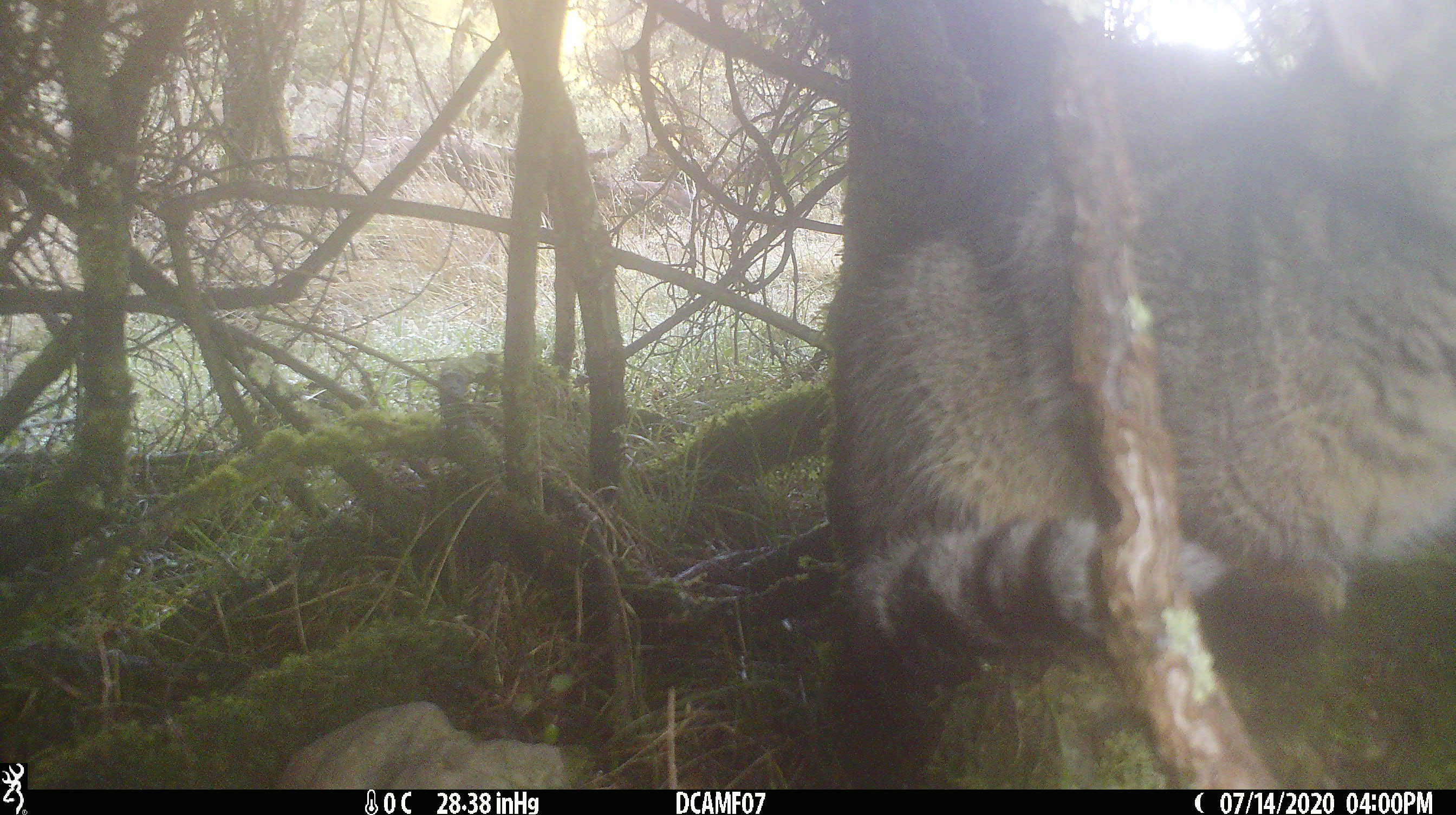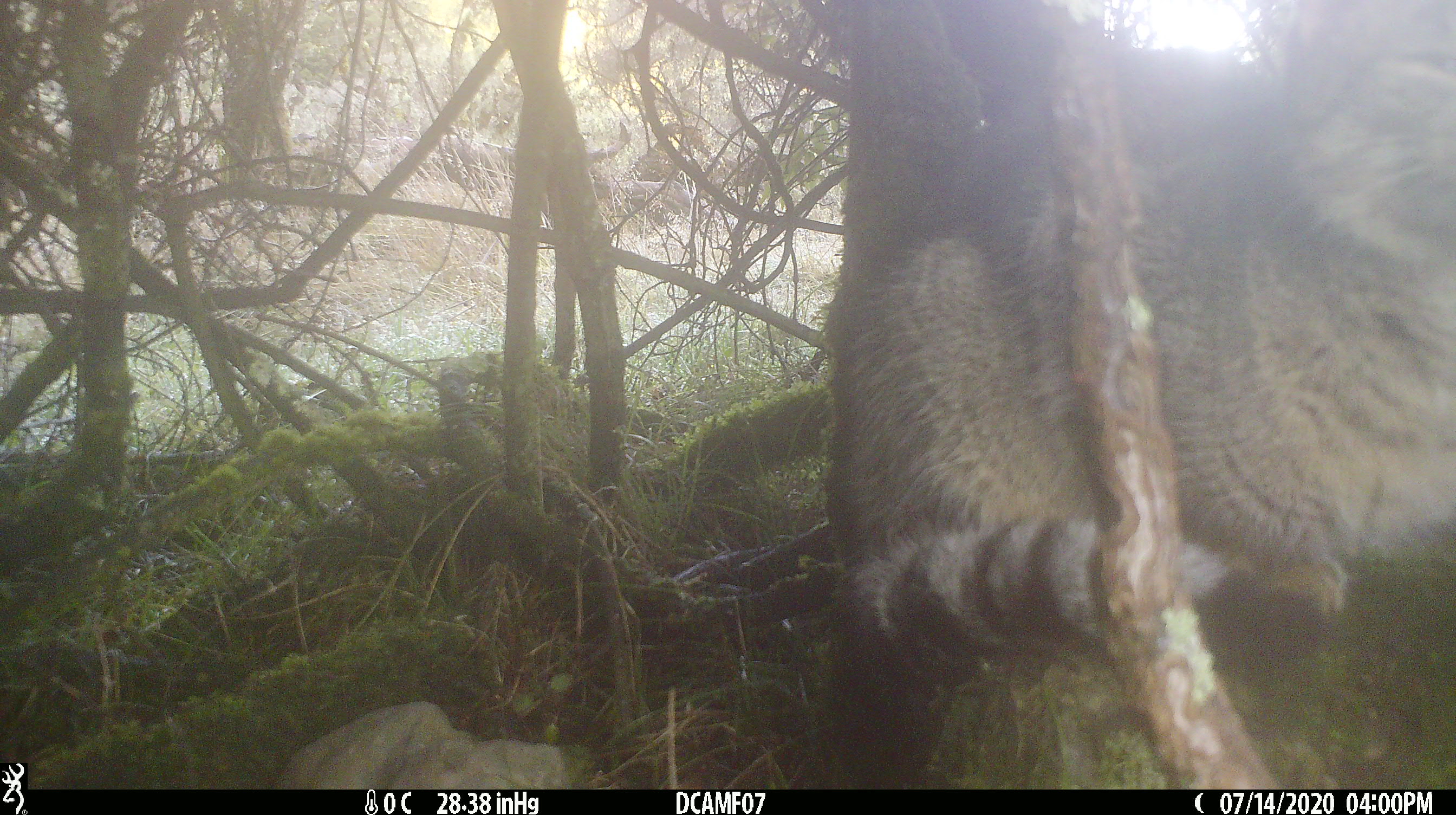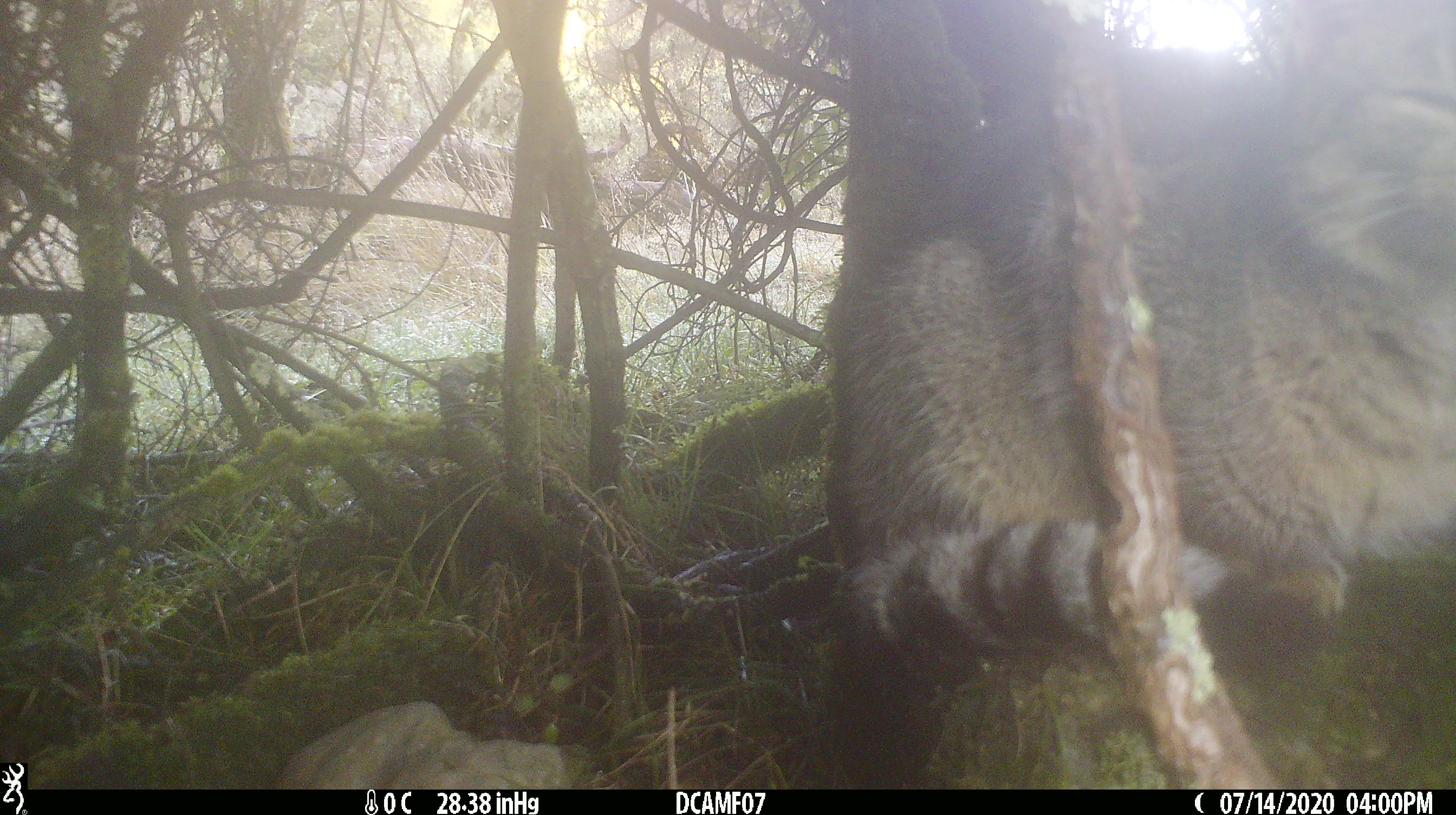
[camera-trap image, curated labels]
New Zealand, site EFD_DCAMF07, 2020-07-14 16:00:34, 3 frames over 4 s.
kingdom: Animalia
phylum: Chordata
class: Mammalia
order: Carnivora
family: Felidae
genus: Felis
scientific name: Felis catus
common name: domestic cat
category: cat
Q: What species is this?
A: Cat (domestic cat) (Felis catus).